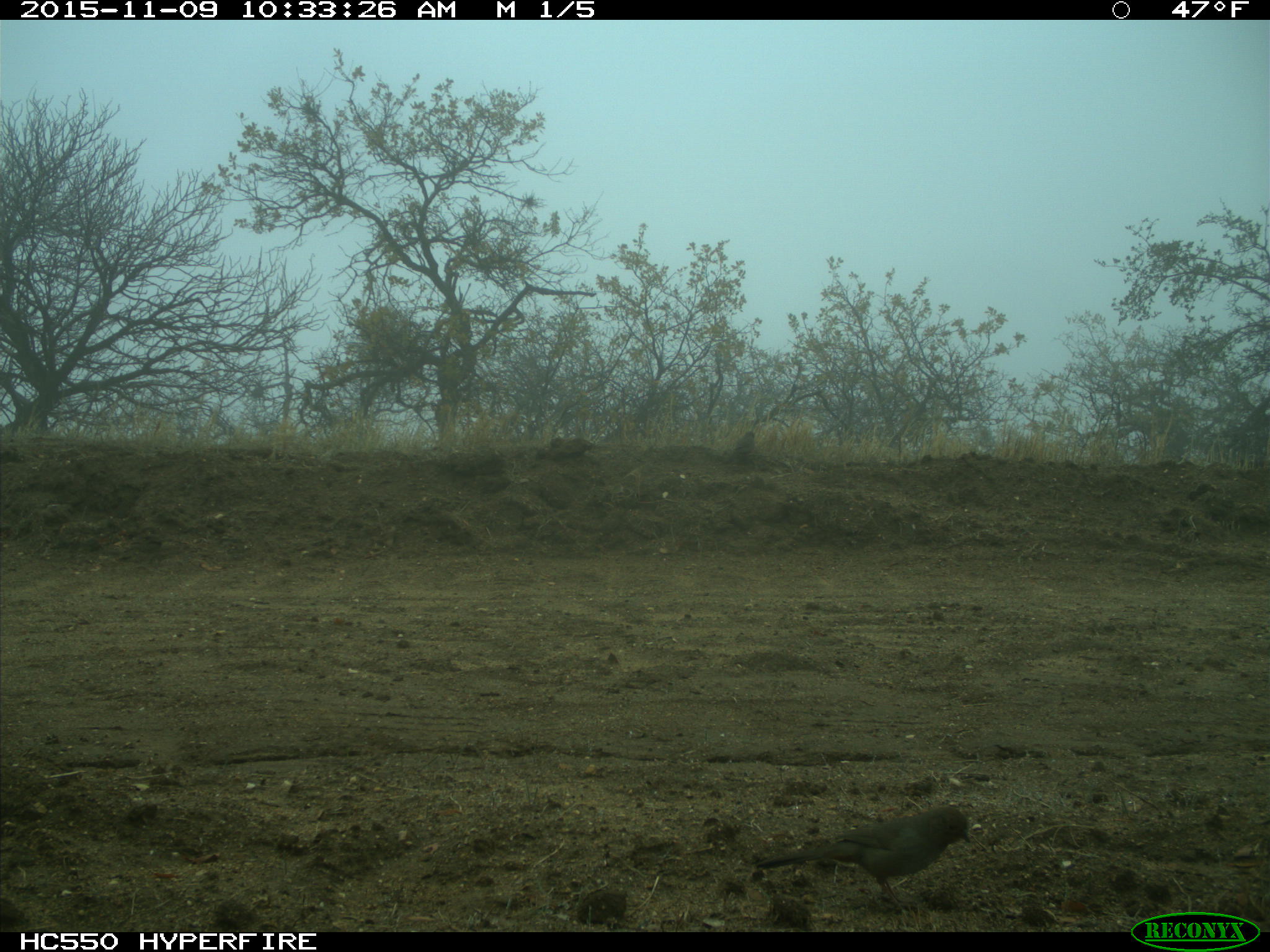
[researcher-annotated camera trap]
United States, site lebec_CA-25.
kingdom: Animalia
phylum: Chordata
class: Aves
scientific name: Aves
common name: birds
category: unidentified bird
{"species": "unidentified bird (birds) (Aves)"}